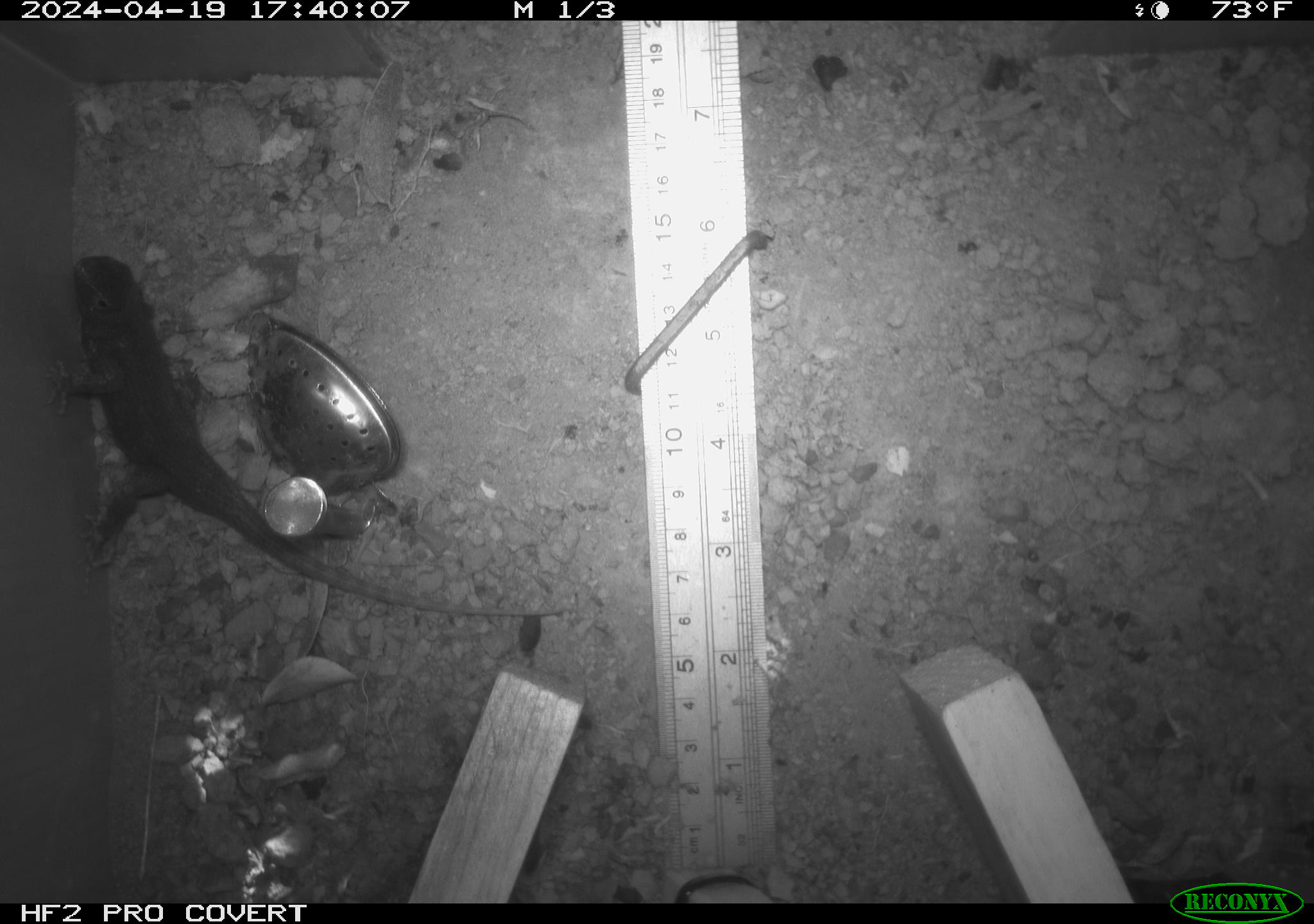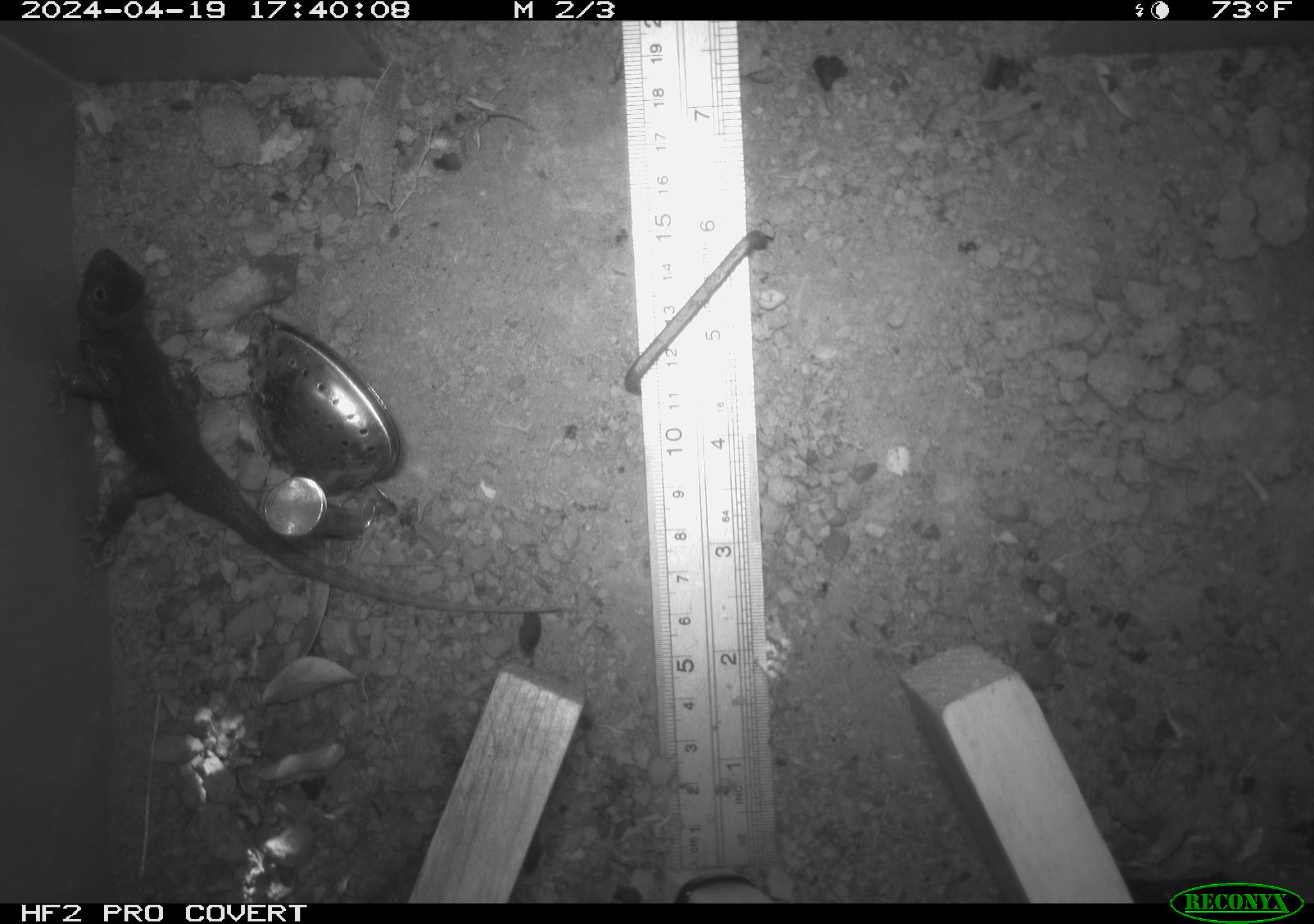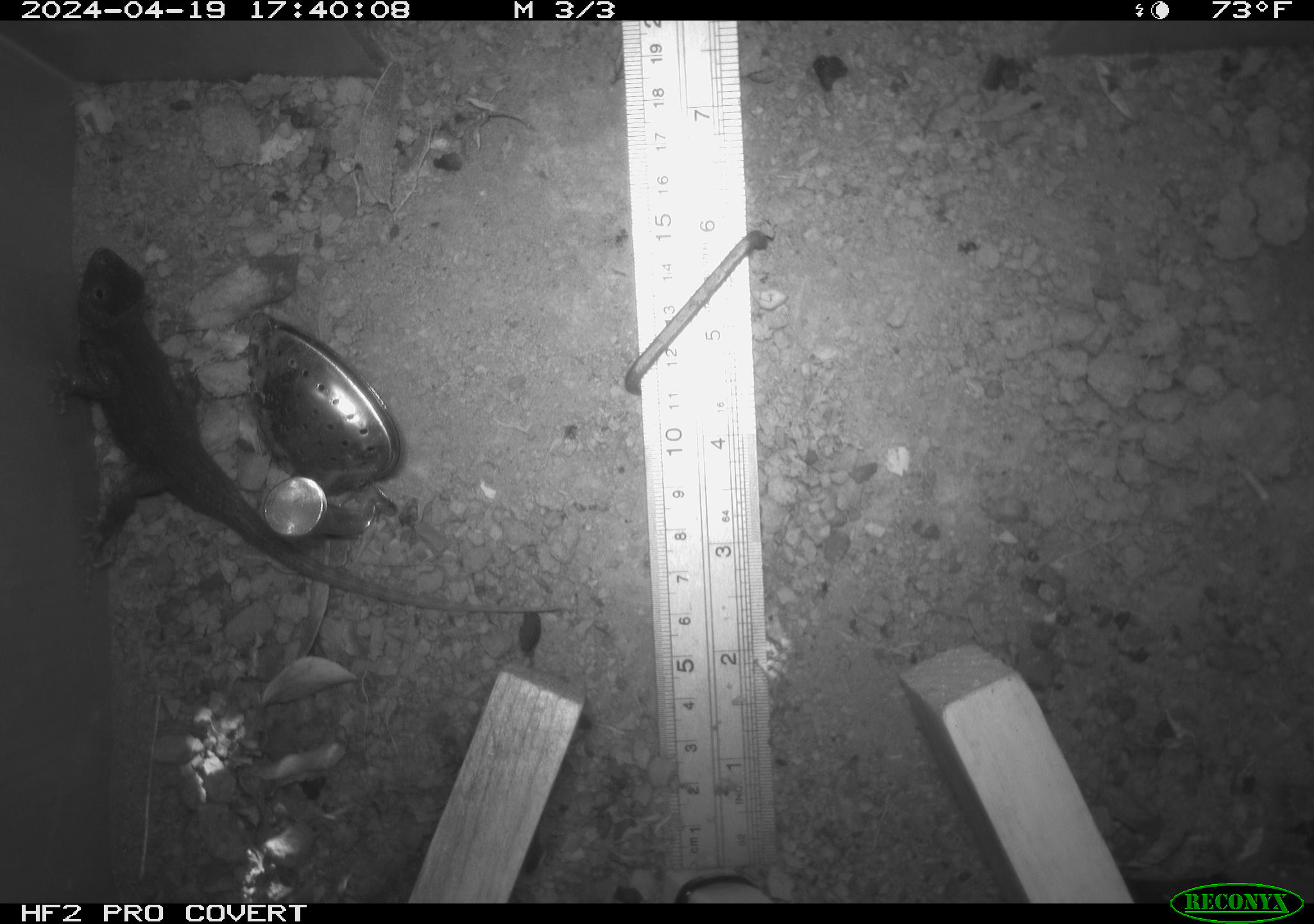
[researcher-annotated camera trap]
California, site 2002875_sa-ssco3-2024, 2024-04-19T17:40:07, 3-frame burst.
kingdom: Animalia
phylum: Chordata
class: Reptilia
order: Squamata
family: Phrynosomatidae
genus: Sceloporus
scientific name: Sceloporus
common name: spiny lizards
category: sceloporus species